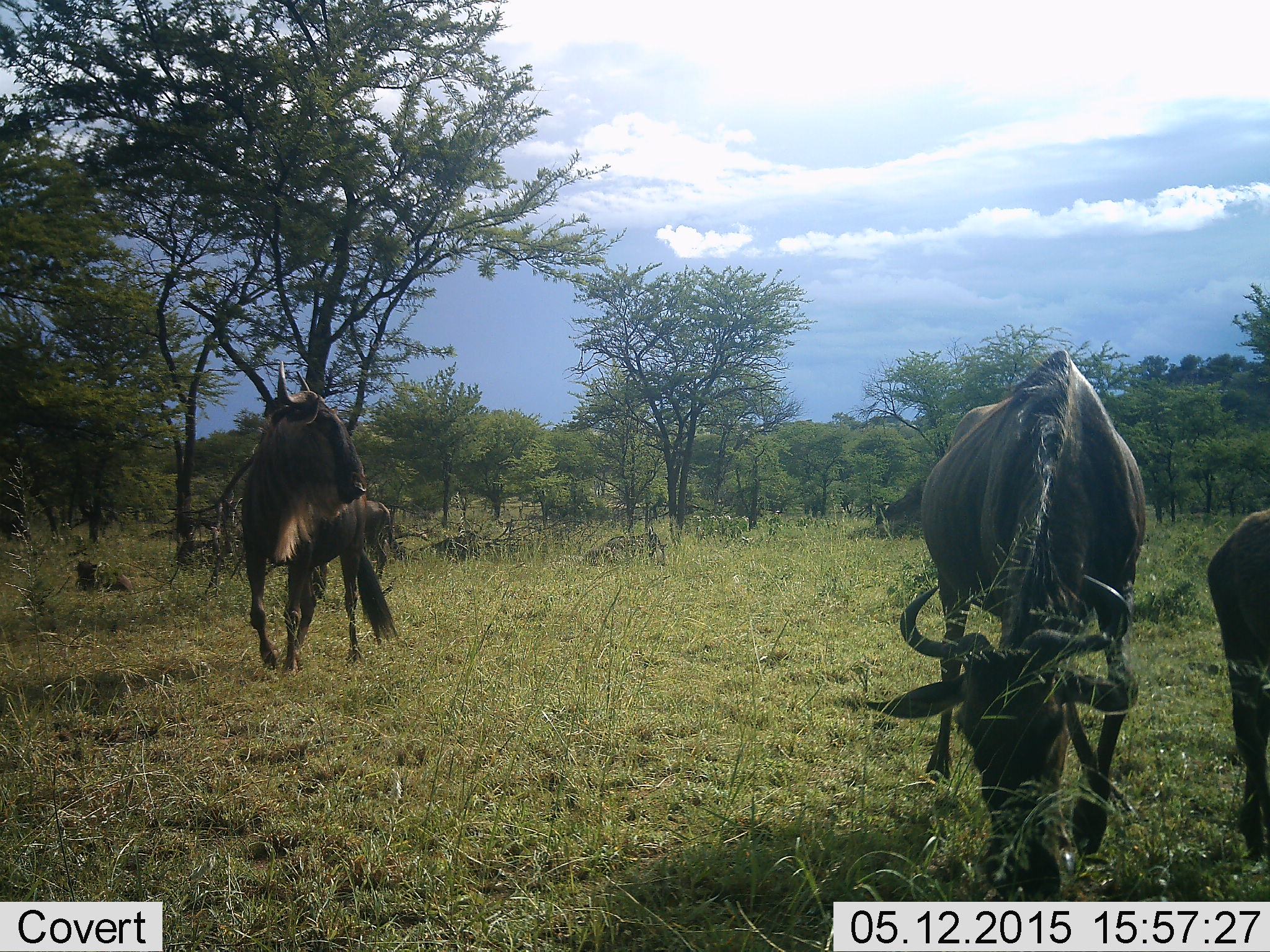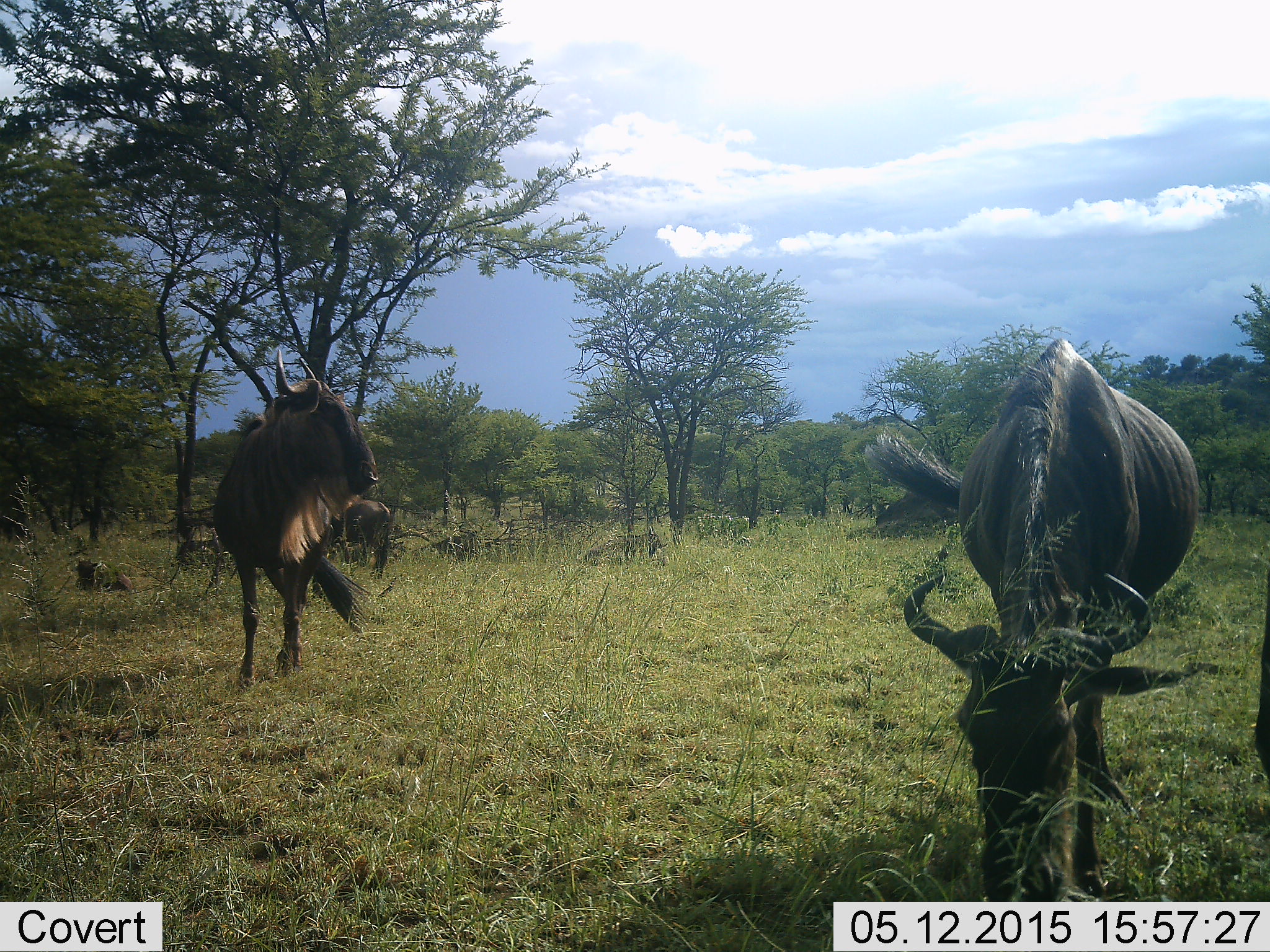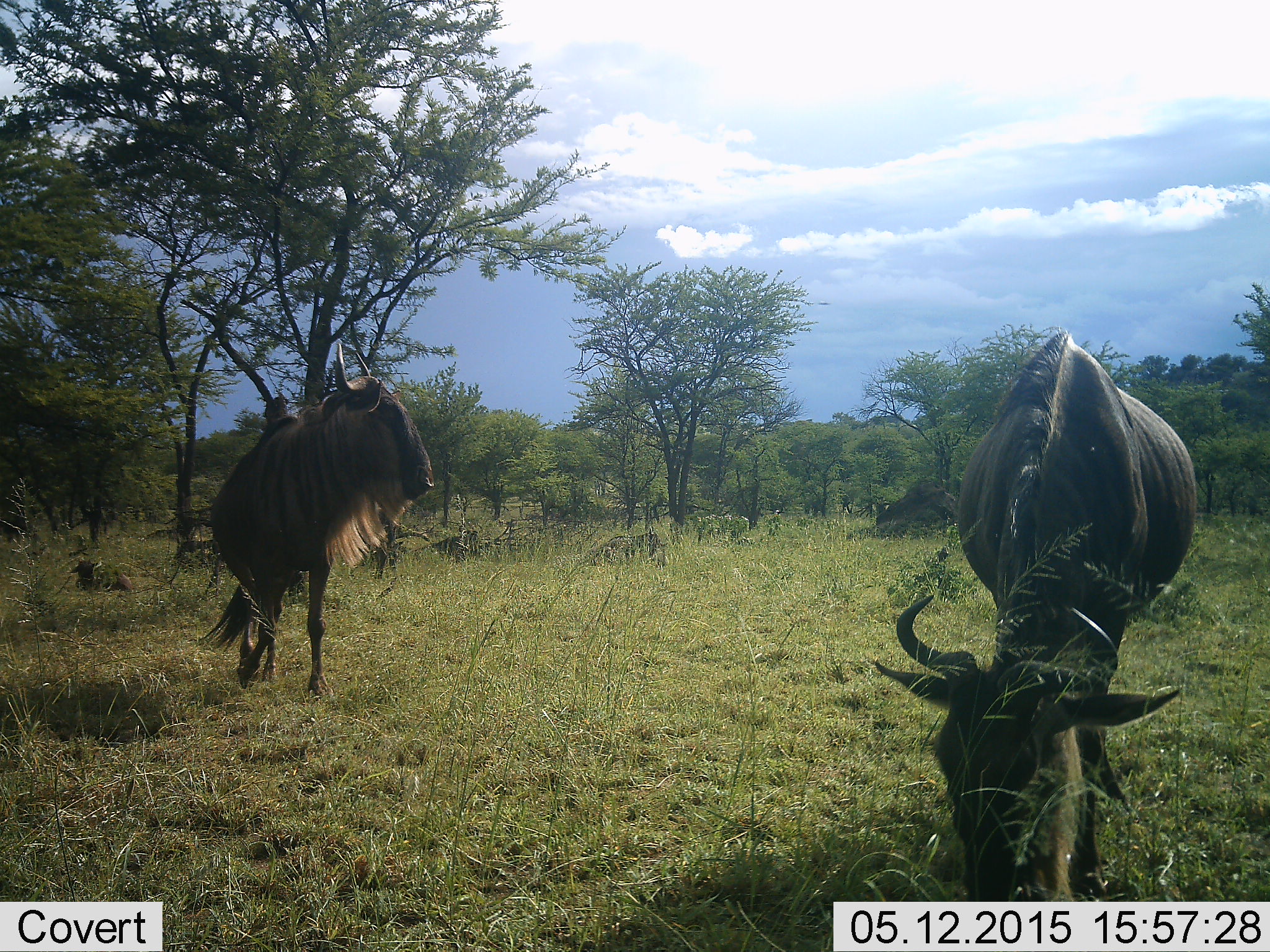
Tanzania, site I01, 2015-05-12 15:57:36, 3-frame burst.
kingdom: Animalia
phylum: Chordata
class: Mammalia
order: Artiodactyla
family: Bovidae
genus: Connochaetes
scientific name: Connochaetes taurinus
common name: blue wildebeest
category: wildebeest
Wildebeest (blue wildebeest) (Connochaetes taurinus), count 4. Behavior (volunteer vote fractions): standing 70%, resting 20%, moving 40%, interacting 0%. Young present (vote fraction): 20%. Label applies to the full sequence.